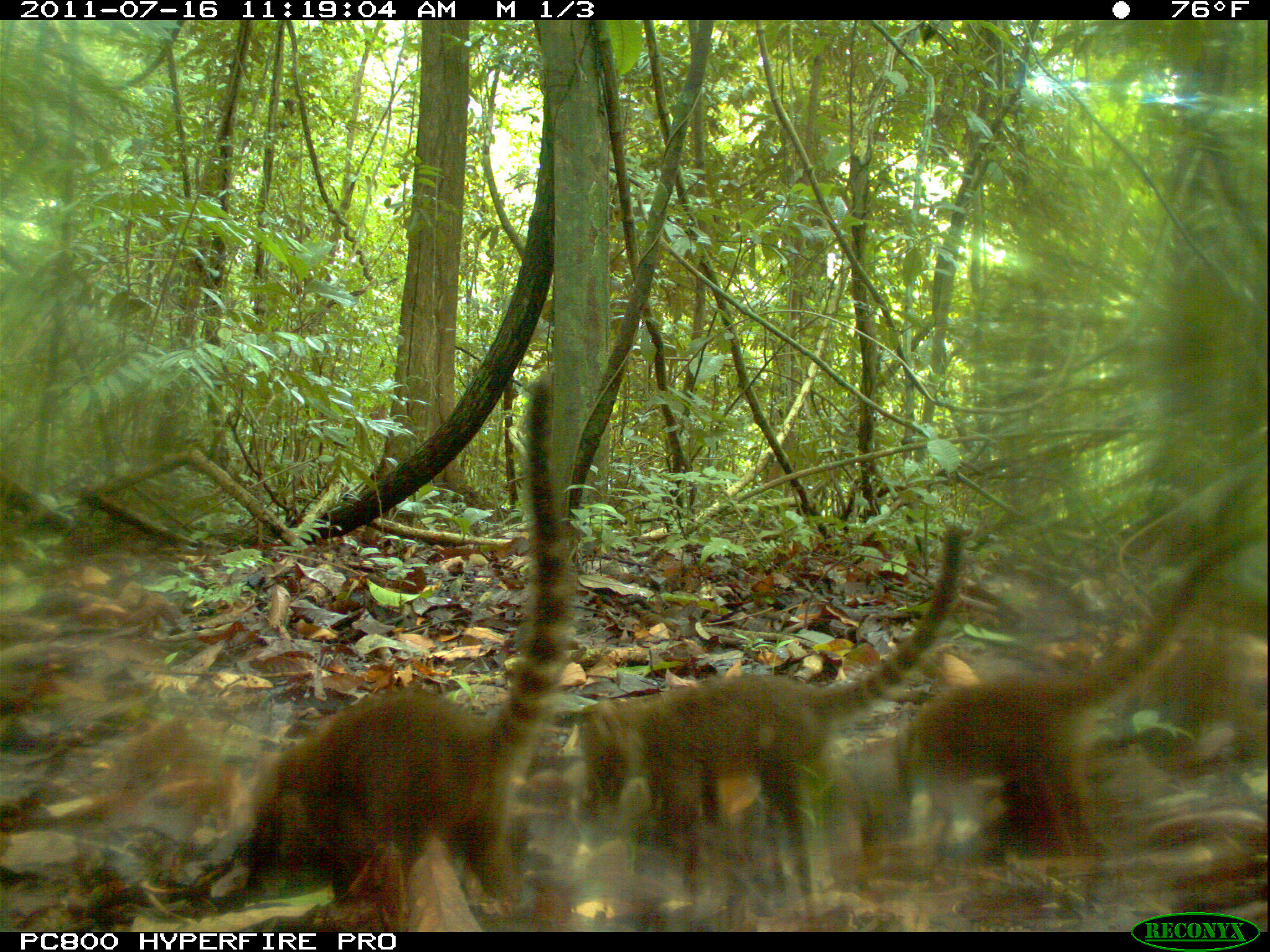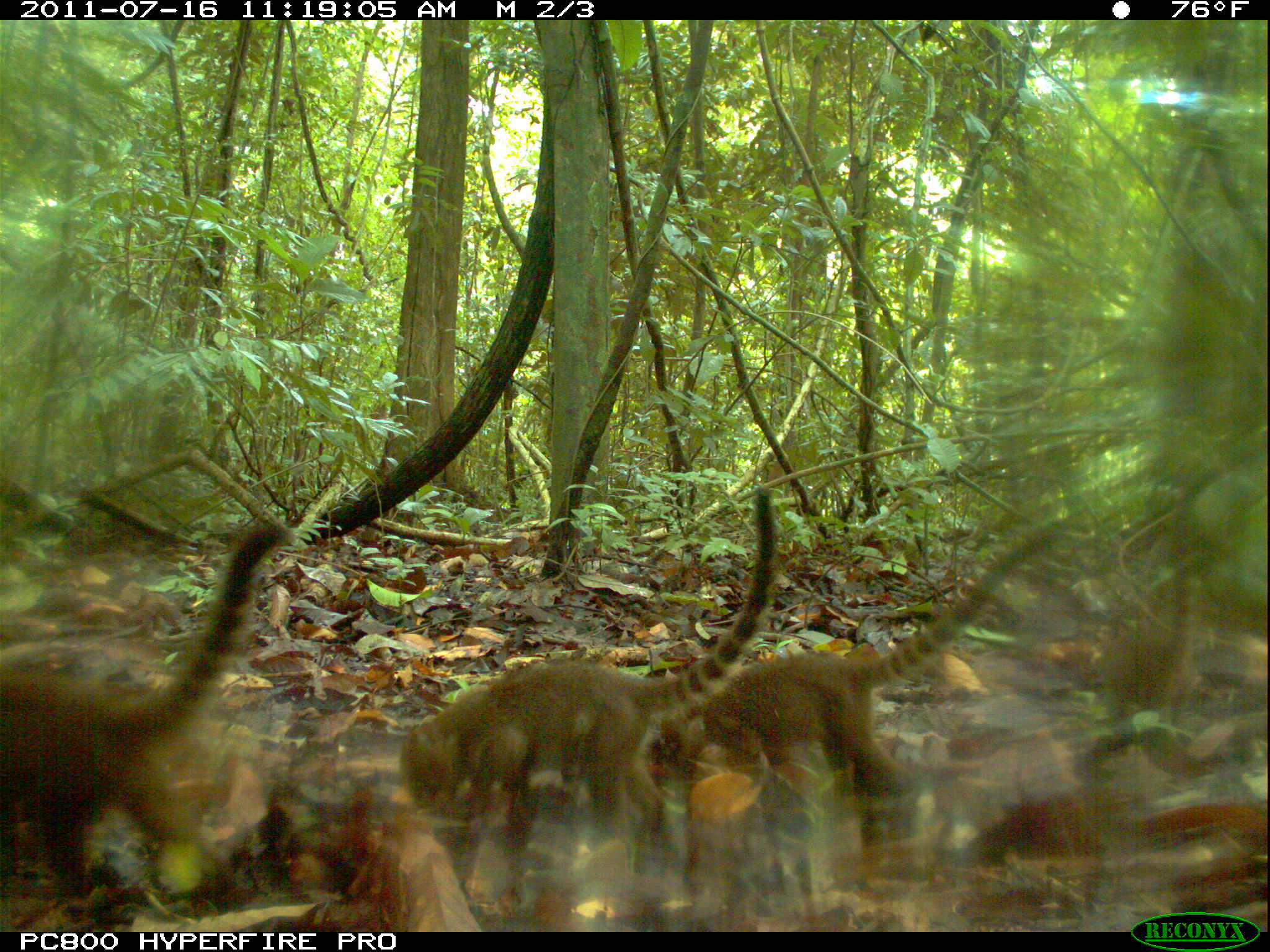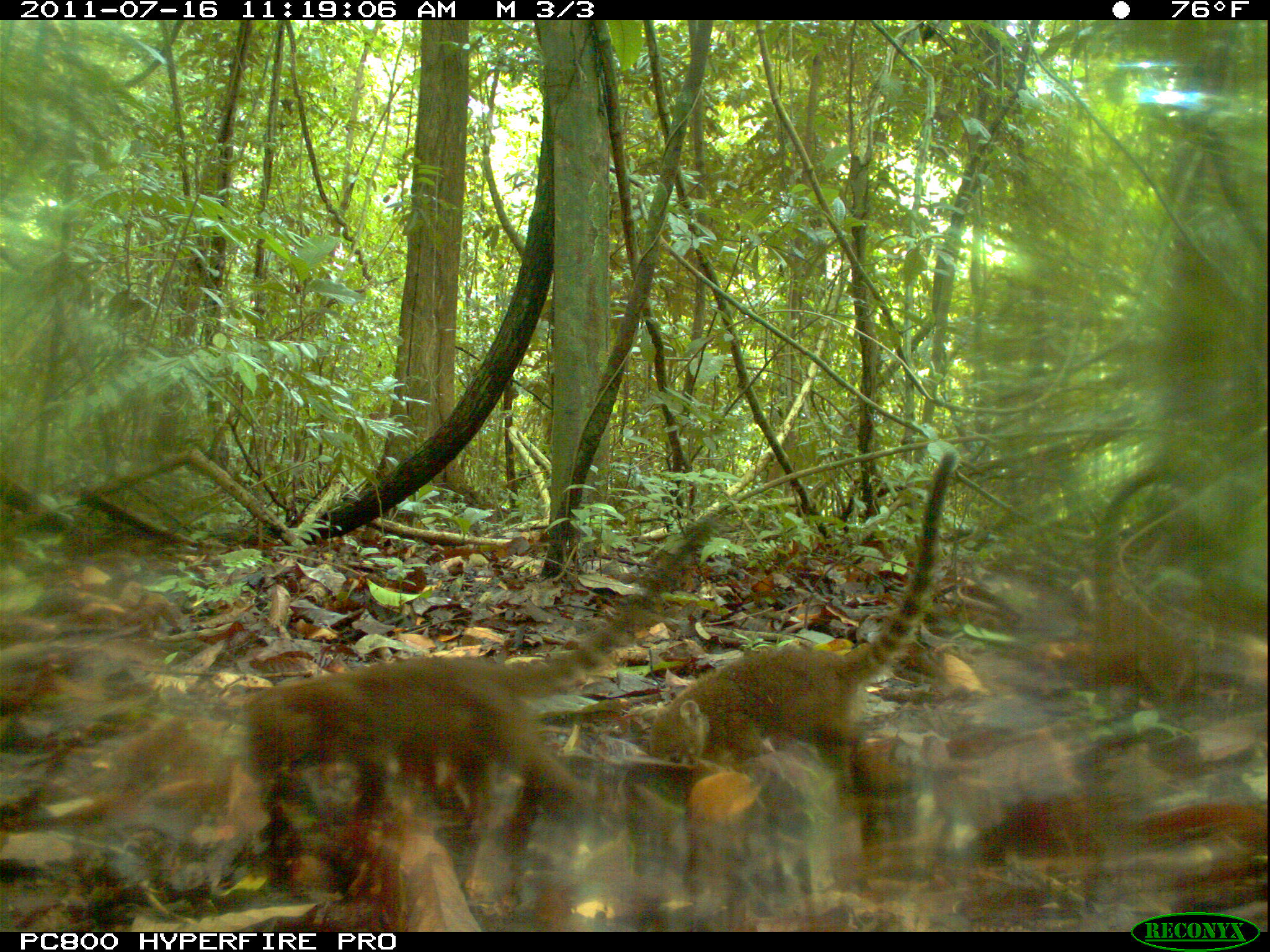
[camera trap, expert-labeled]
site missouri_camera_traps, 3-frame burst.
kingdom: Animalia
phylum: Chordata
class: Mammalia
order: Carnivora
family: Procyonidae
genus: Nasua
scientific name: Nasua narica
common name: white-nosed coati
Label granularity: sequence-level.